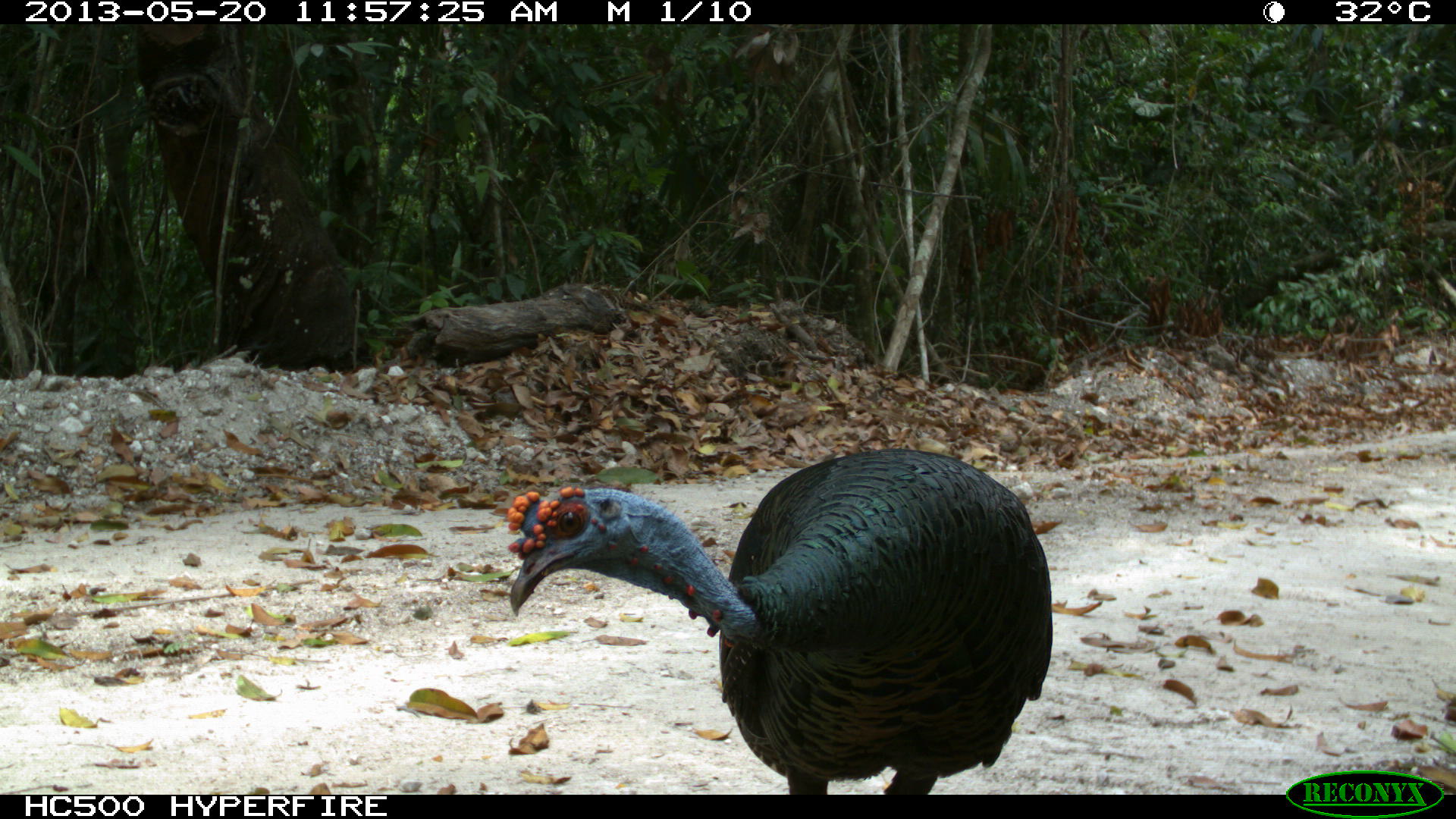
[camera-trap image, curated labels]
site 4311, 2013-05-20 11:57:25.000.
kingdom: Animalia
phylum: Chordata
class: Aves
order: Galliformes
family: Phasianidae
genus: Meleagris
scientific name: Meleagris ocellata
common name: ocellated turkey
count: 1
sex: male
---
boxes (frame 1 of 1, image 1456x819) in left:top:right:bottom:
meleagris ocellata: 506:447:1054:795